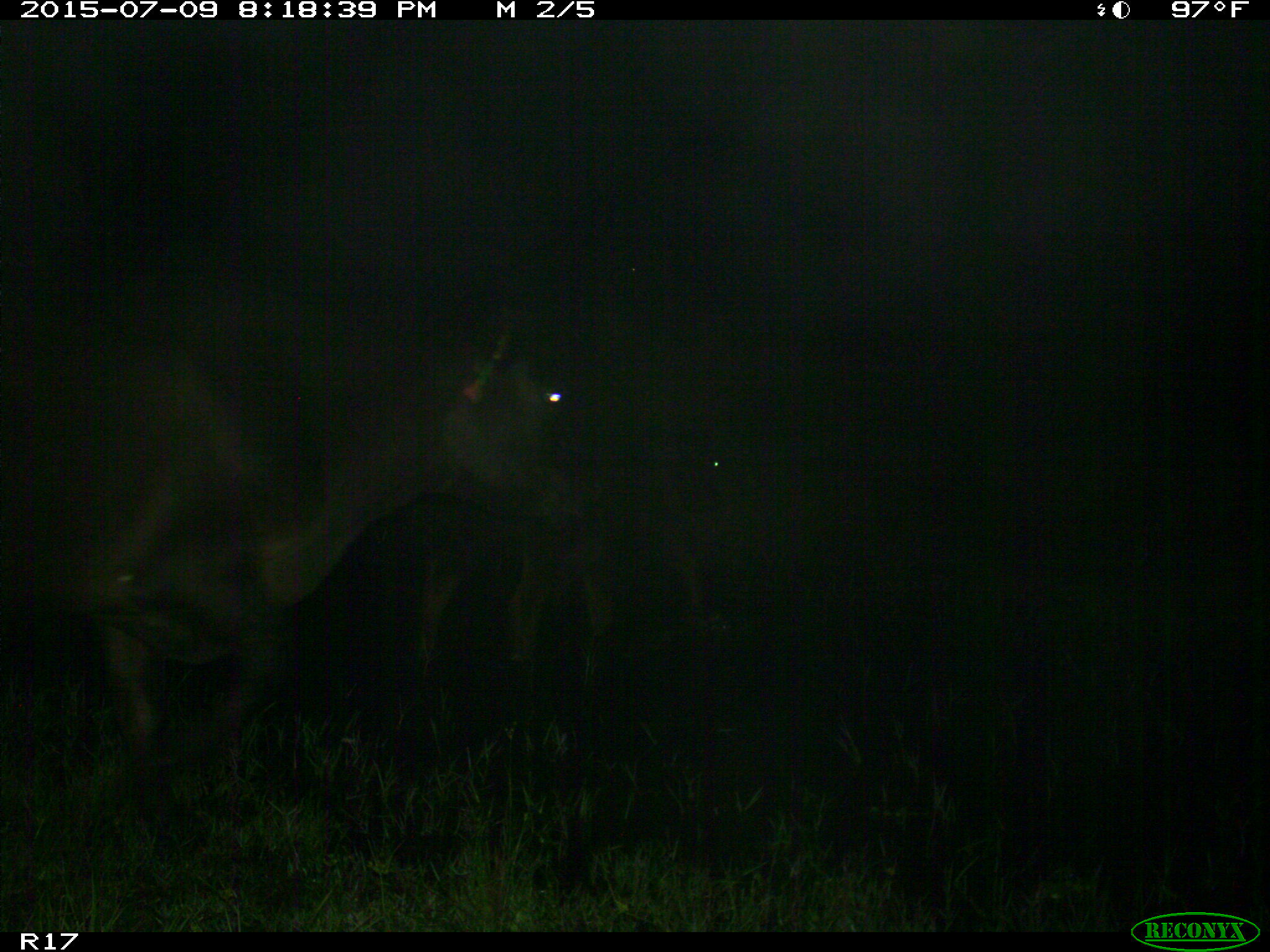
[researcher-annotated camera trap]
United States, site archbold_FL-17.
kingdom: Animalia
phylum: Chordata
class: Mammalia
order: Artiodactyla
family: Bovidae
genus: Bos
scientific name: Bos taurus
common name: domestic cow